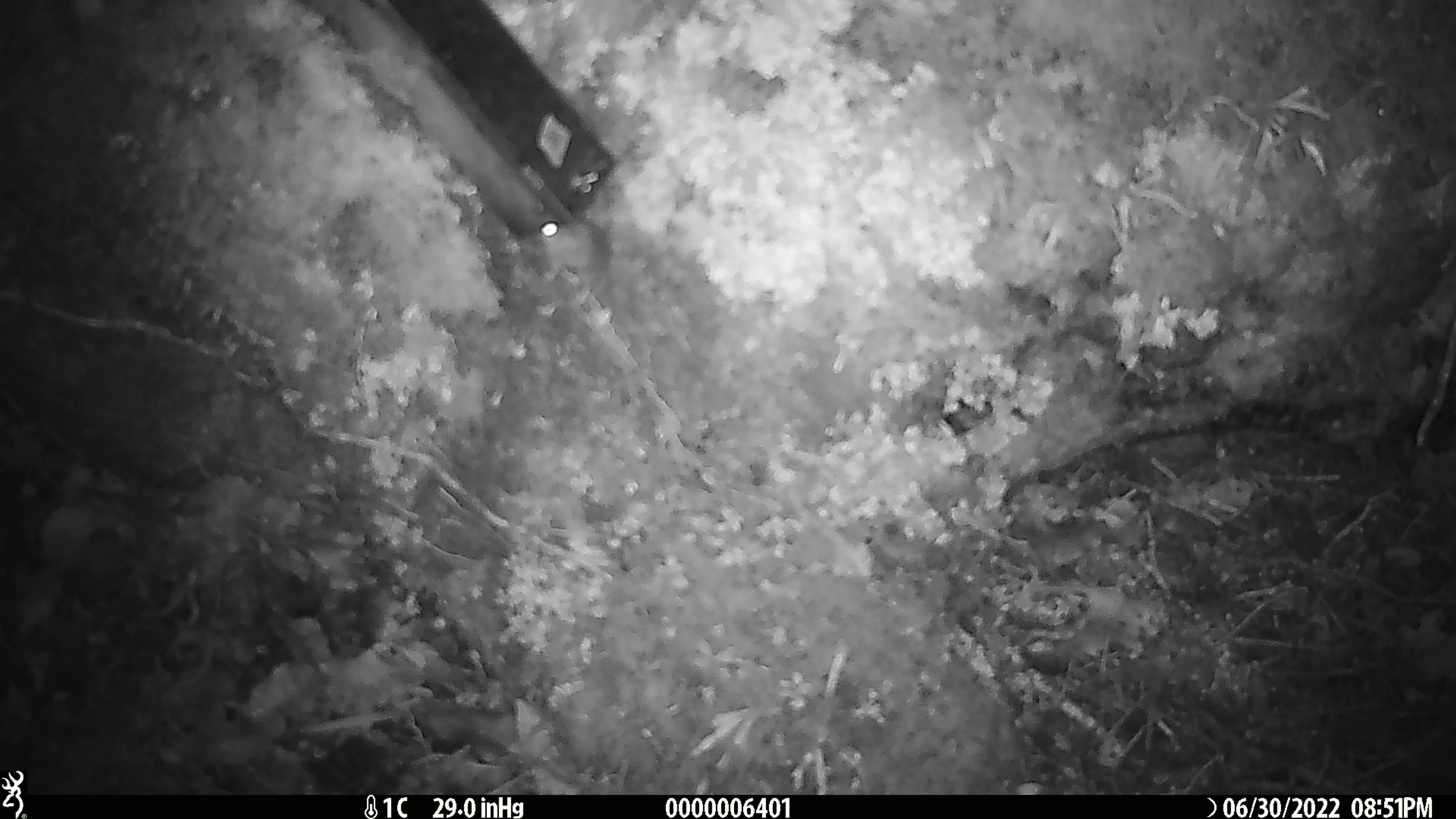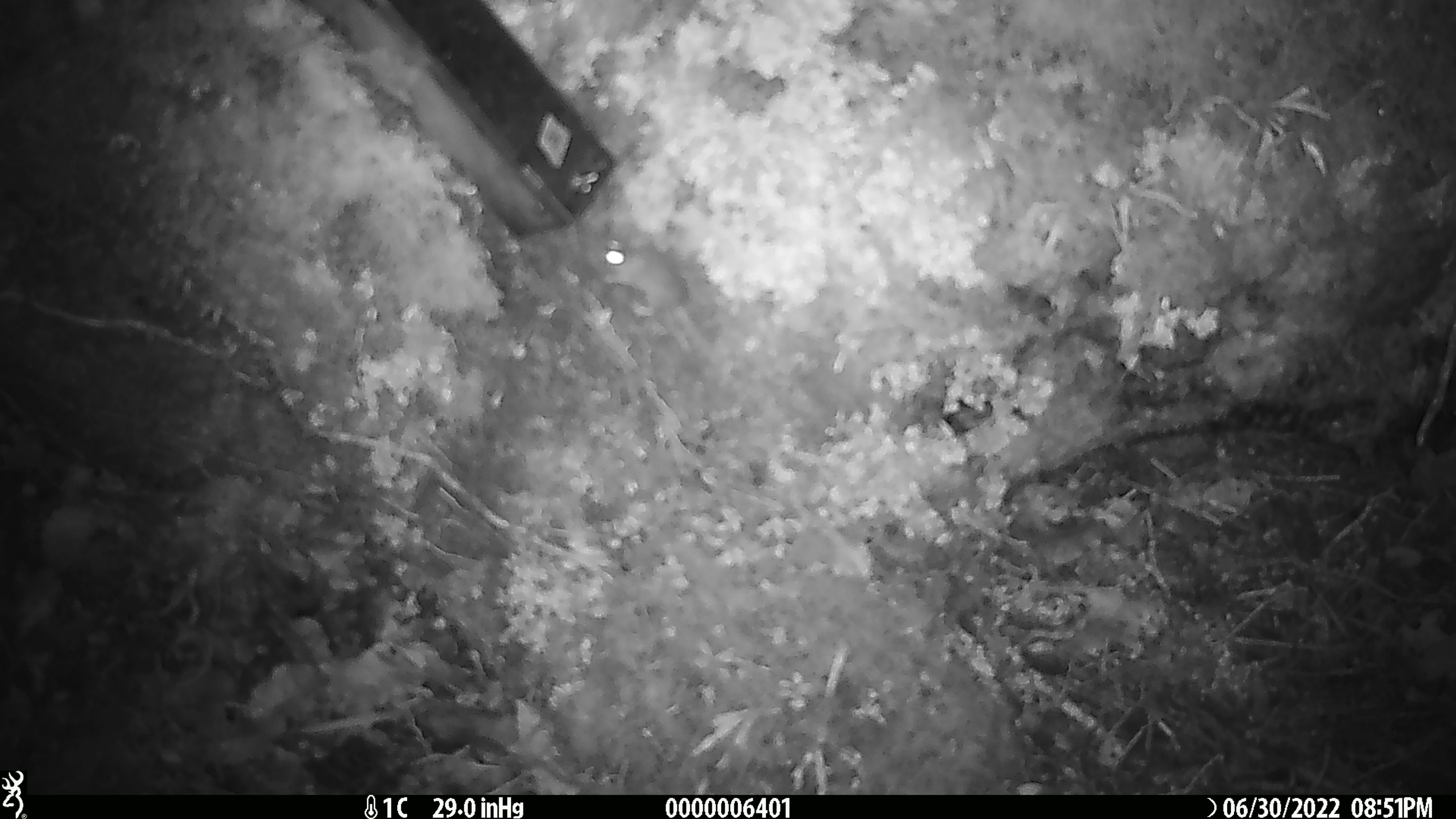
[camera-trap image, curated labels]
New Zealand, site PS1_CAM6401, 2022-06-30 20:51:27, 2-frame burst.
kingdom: Animalia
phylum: Chordata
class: Mammalia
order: Rodentia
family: Muridae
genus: Mus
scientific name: Mus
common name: mouse